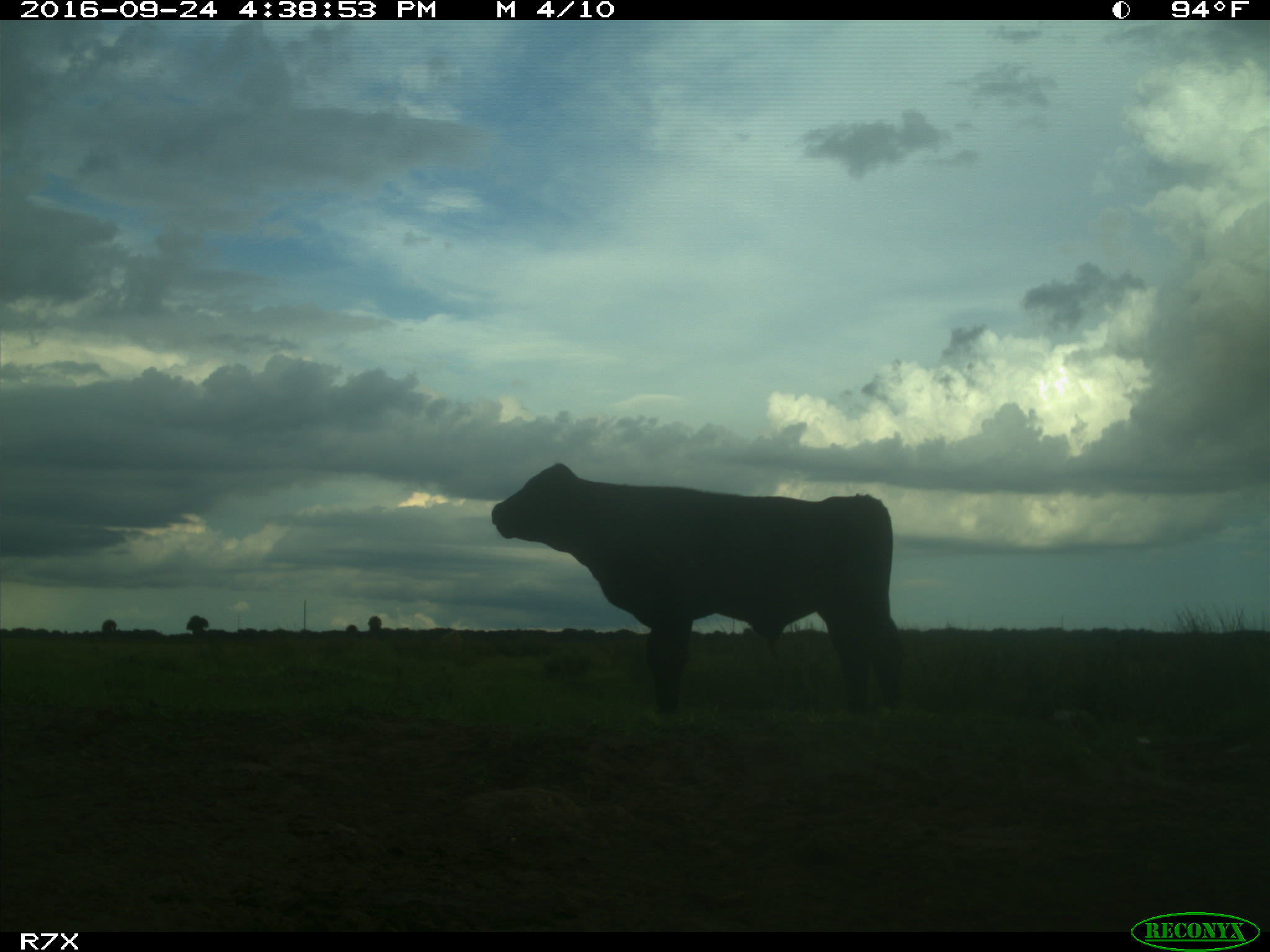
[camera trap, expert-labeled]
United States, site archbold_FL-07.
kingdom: Animalia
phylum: Chordata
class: Mammalia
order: Artiodactyla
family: Bovidae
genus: Bos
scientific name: Bos taurus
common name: domestic cow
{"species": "Bos taurus (domestic cow)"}